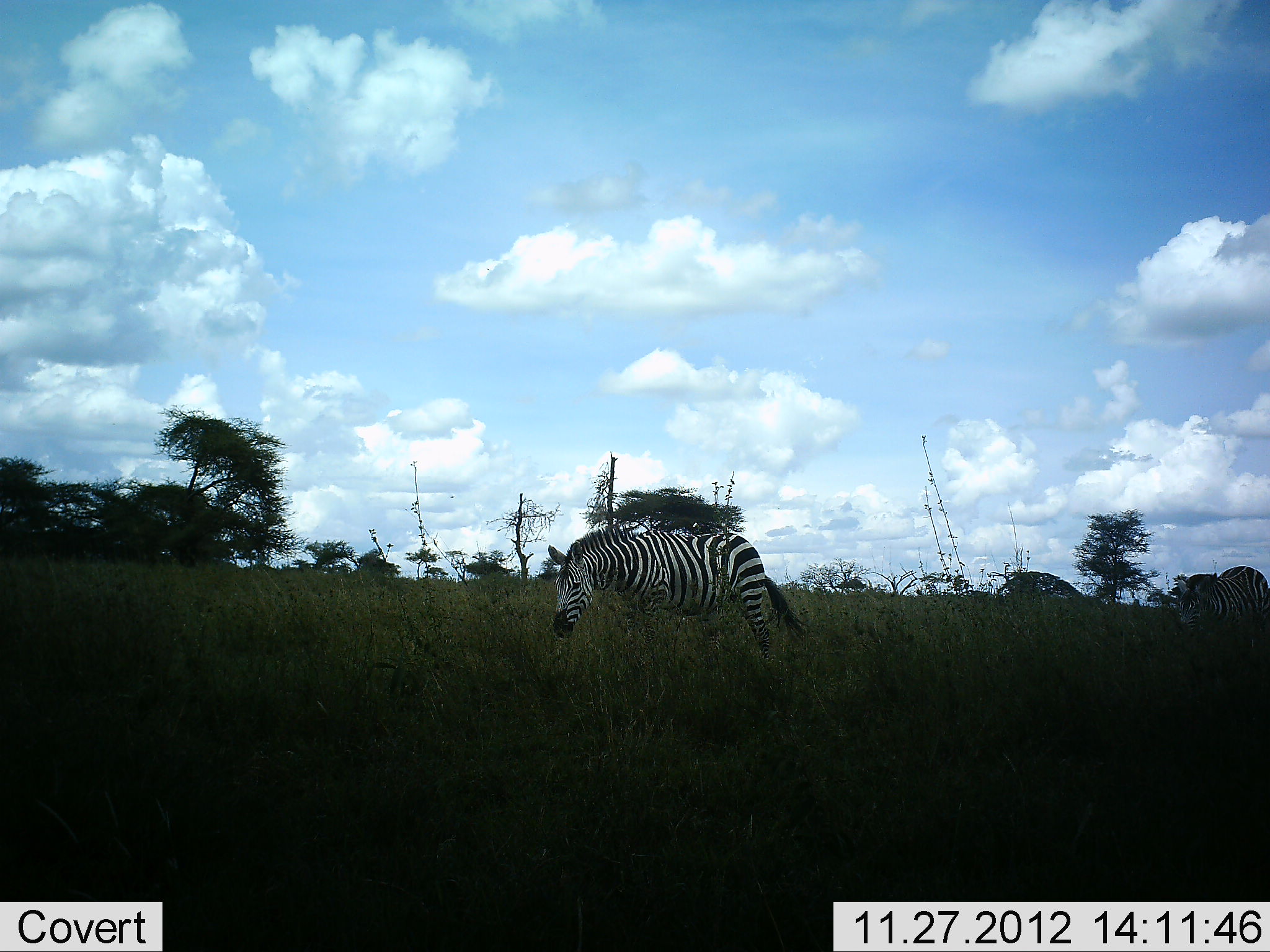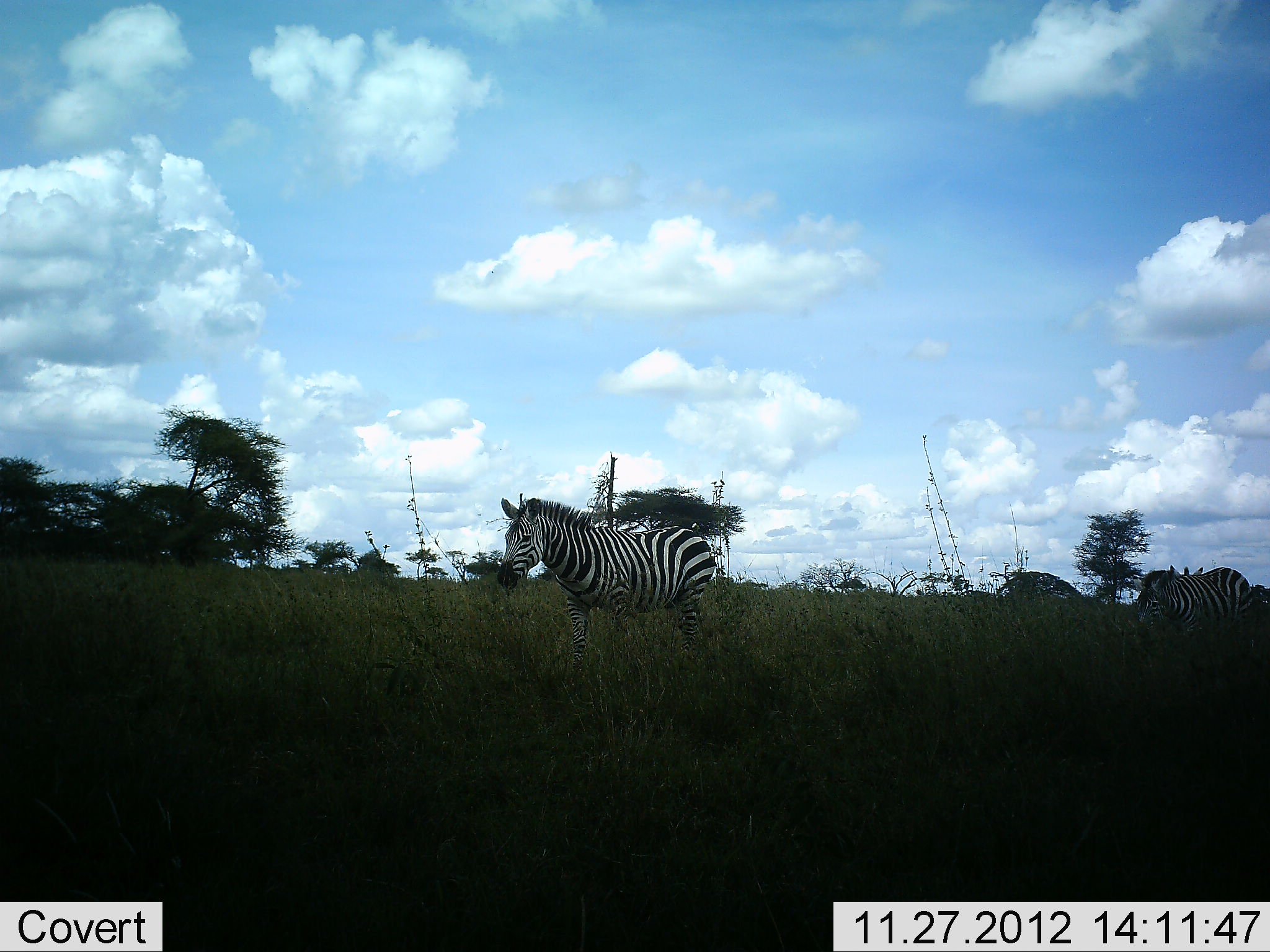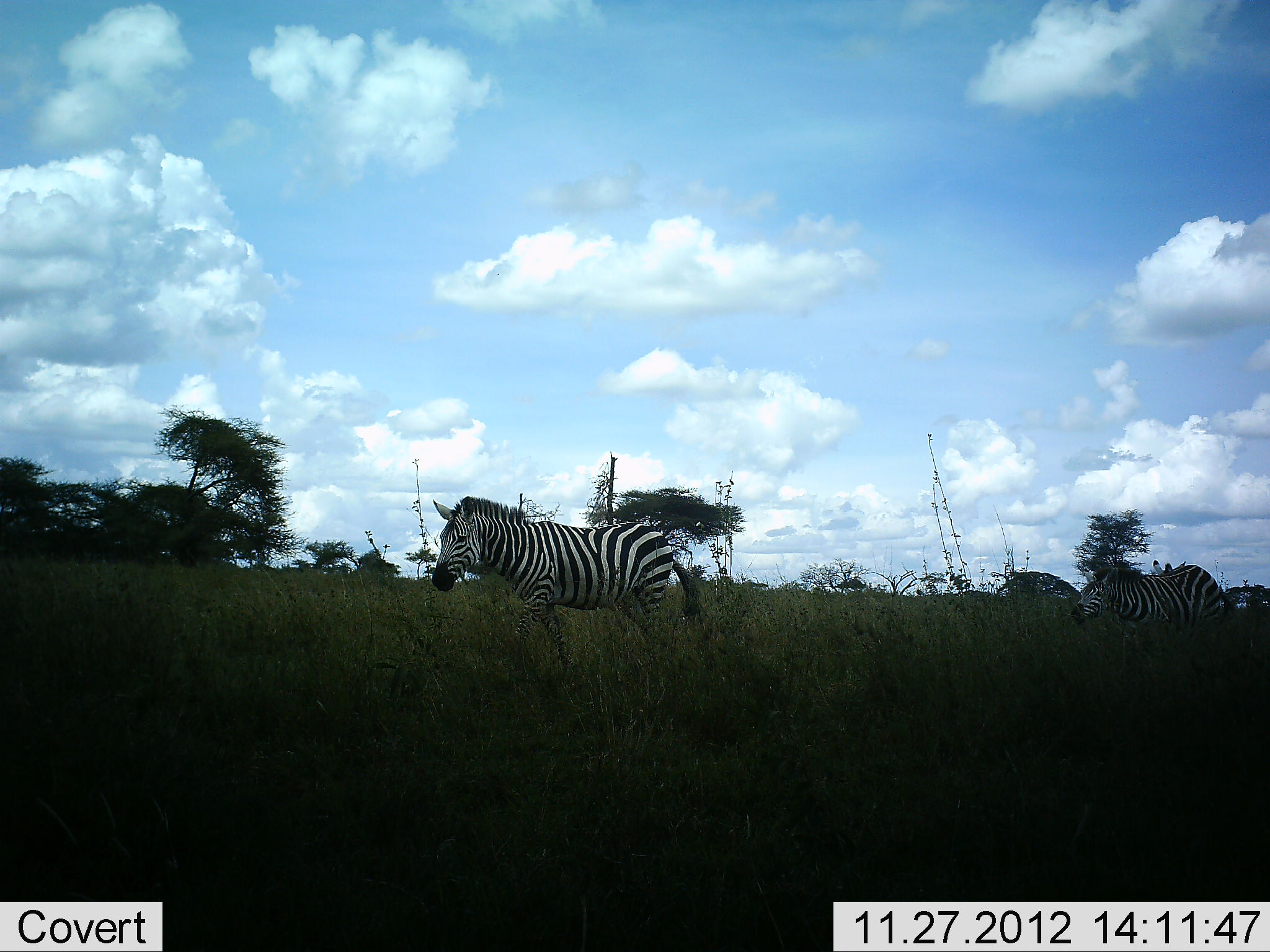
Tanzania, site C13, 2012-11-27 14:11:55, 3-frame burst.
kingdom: Animalia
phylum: Chordata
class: Mammalia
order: Perissodactyla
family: Equidae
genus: Equus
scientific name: Equus quagga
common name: plains zebra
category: zebra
Zebra (plains zebra) (Equus quagga), count 2. Behavior (volunteer vote fractions): standing 0%, resting 0%, moving 100%, interacting 0%. Young present (vote fraction): 0%. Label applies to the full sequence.